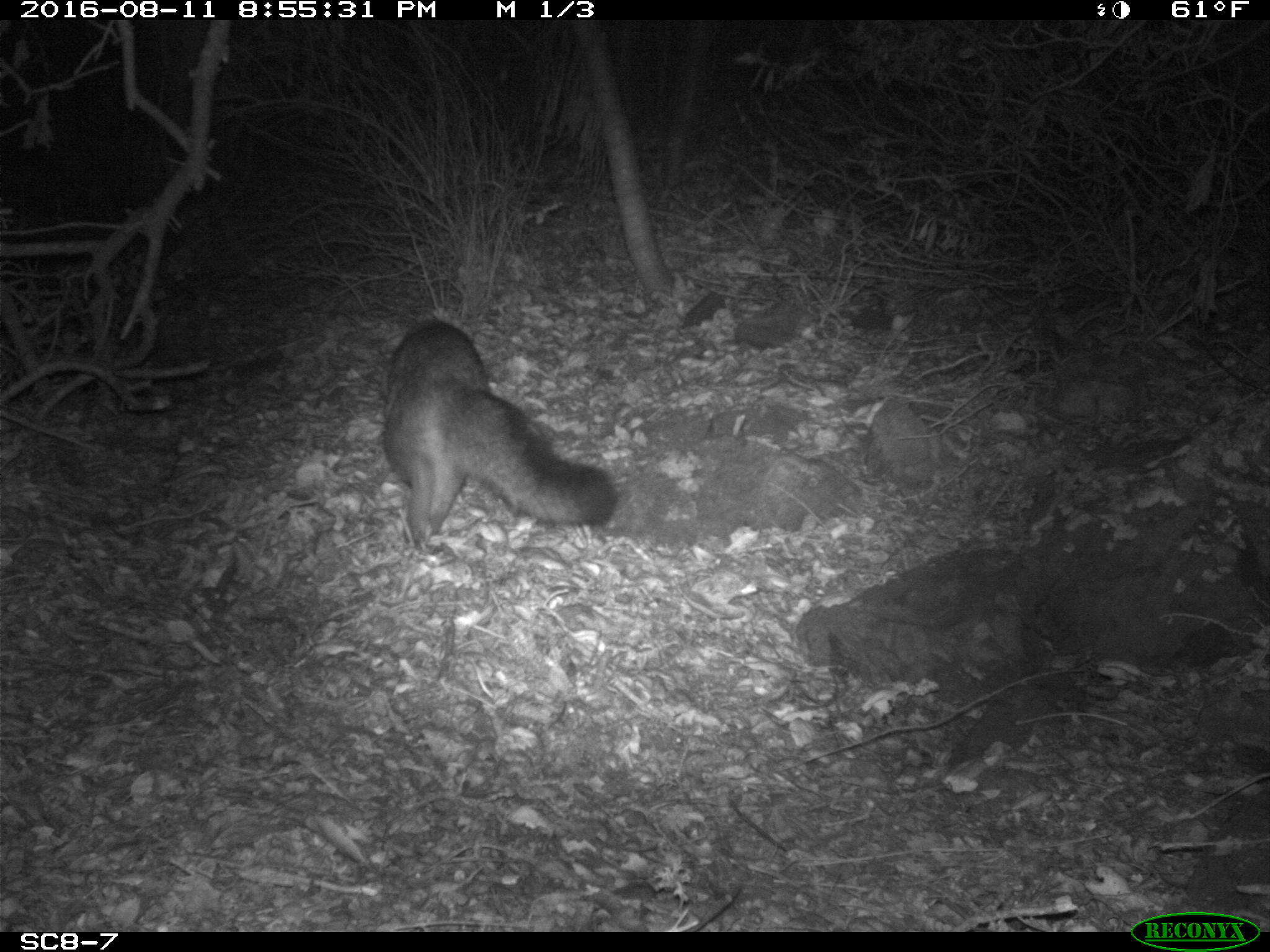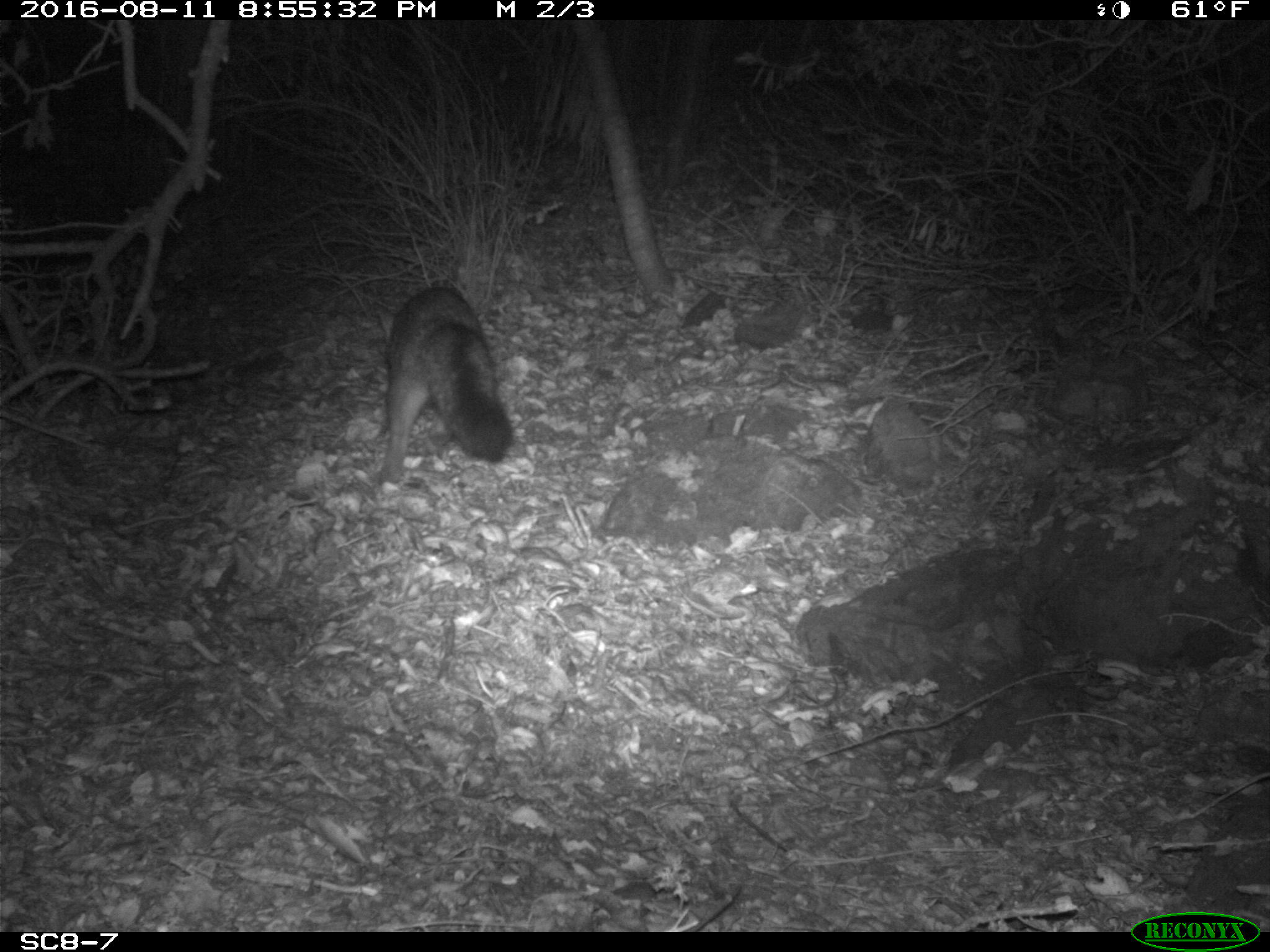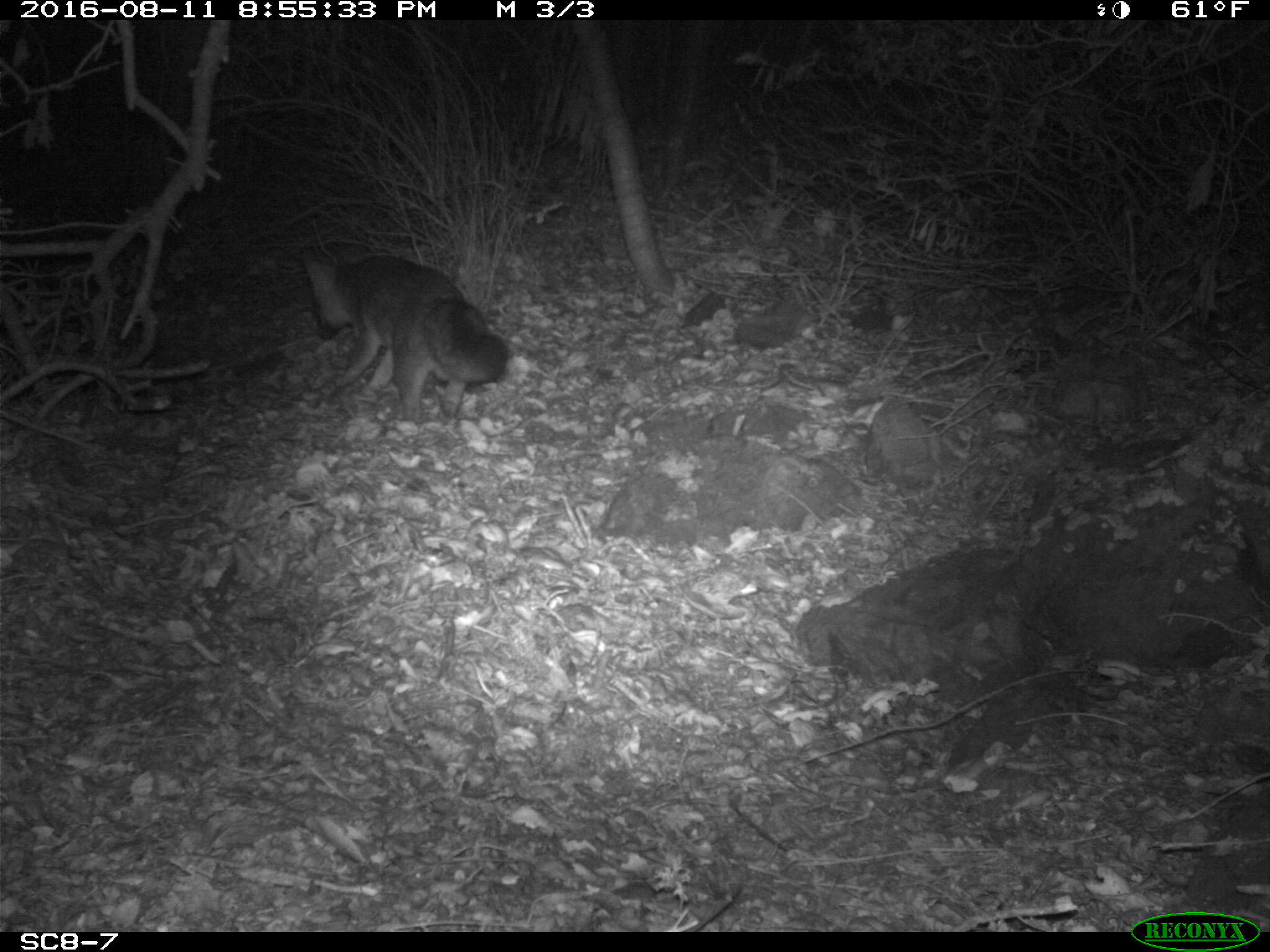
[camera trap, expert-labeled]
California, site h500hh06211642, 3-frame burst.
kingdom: Animalia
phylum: Chordata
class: Mammalia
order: Carnivora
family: Canidae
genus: Urocyon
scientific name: Urocyon littoralis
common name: island fox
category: fox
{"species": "fox (island fox) (Urocyon littoralis)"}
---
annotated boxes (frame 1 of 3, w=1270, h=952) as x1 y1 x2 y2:
fox: 381 318 617 550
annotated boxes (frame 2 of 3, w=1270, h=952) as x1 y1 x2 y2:
fox: 378 286 513 484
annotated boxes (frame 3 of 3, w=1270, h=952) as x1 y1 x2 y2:
fox: 301 253 510 428